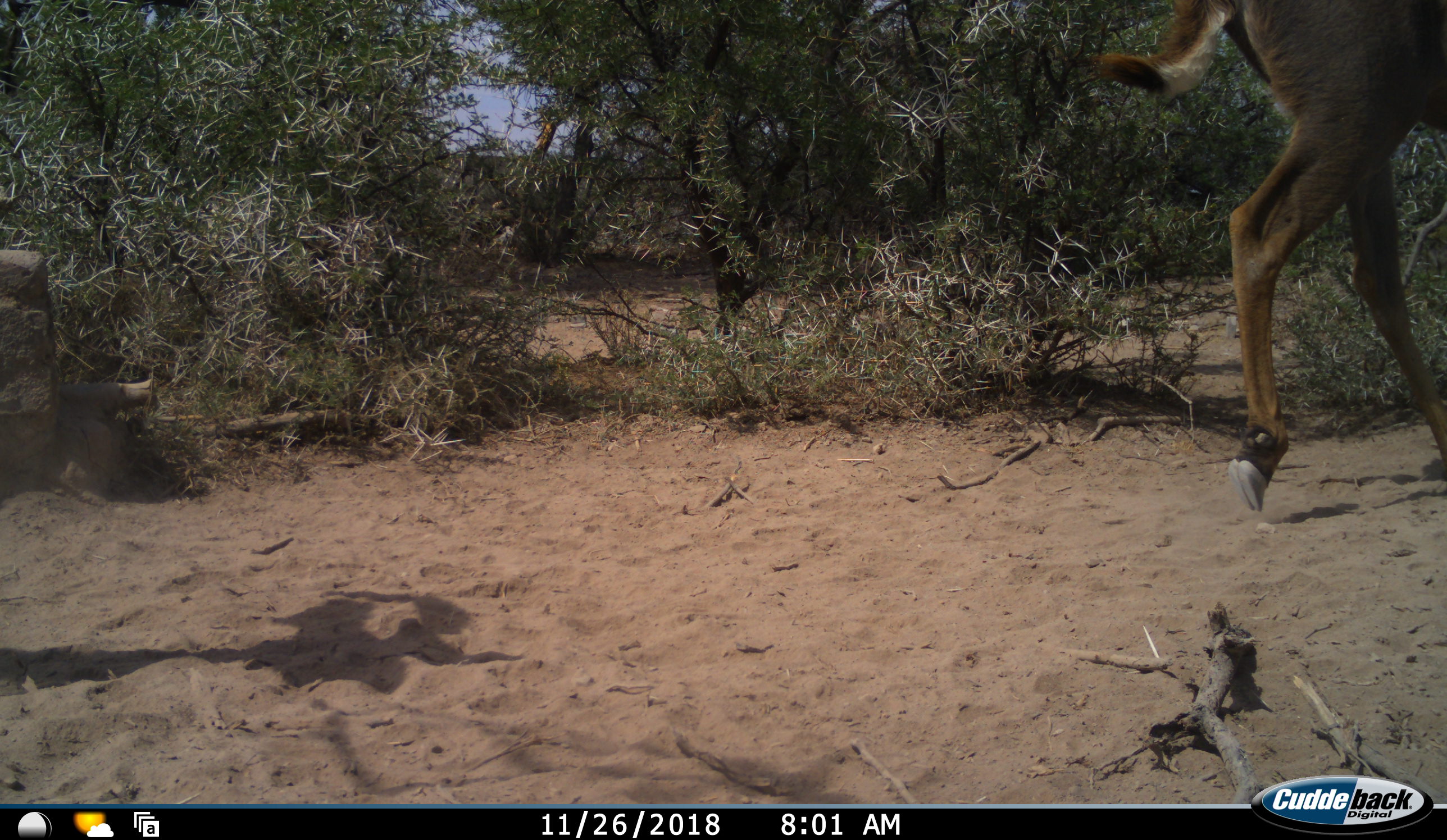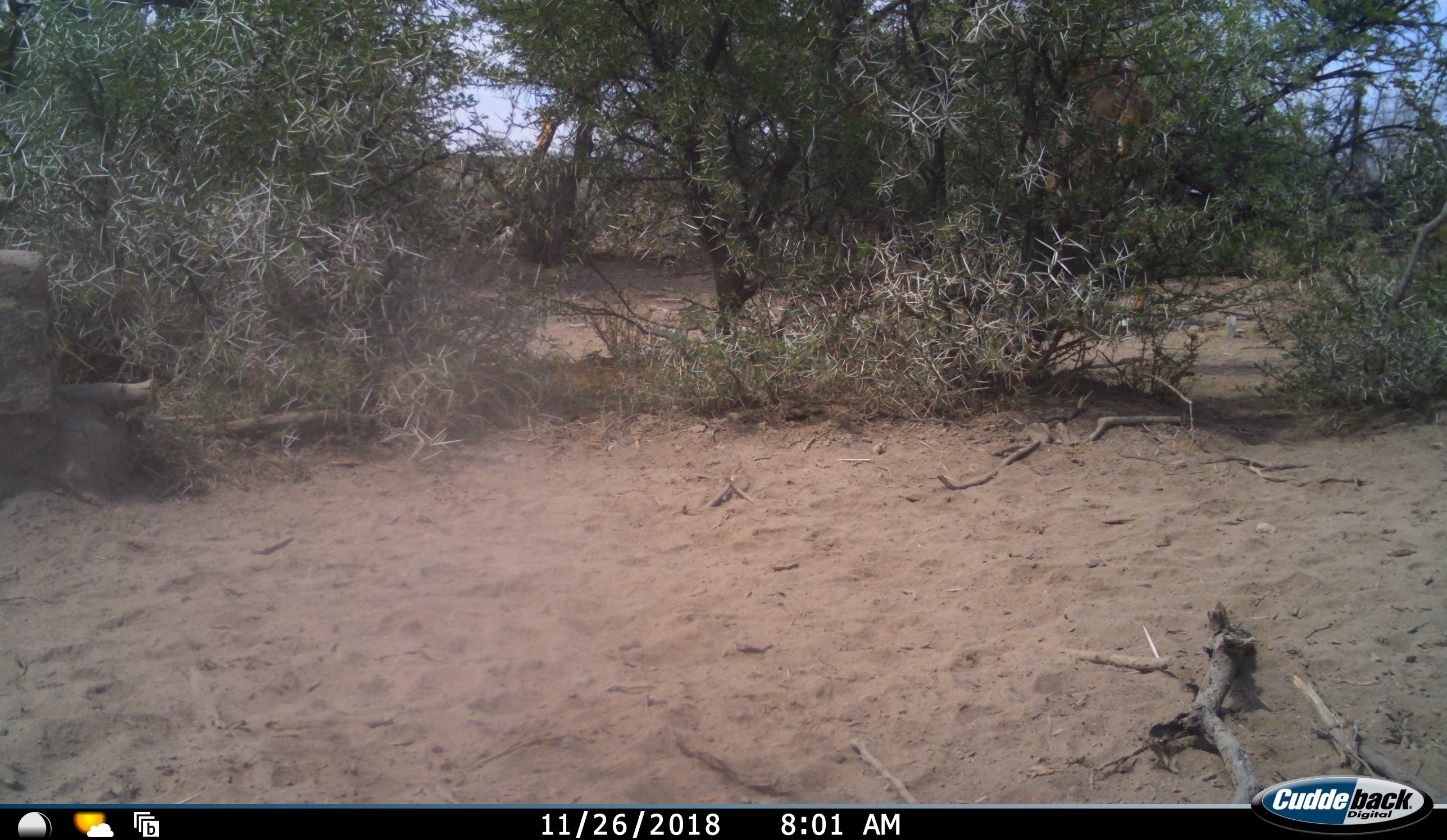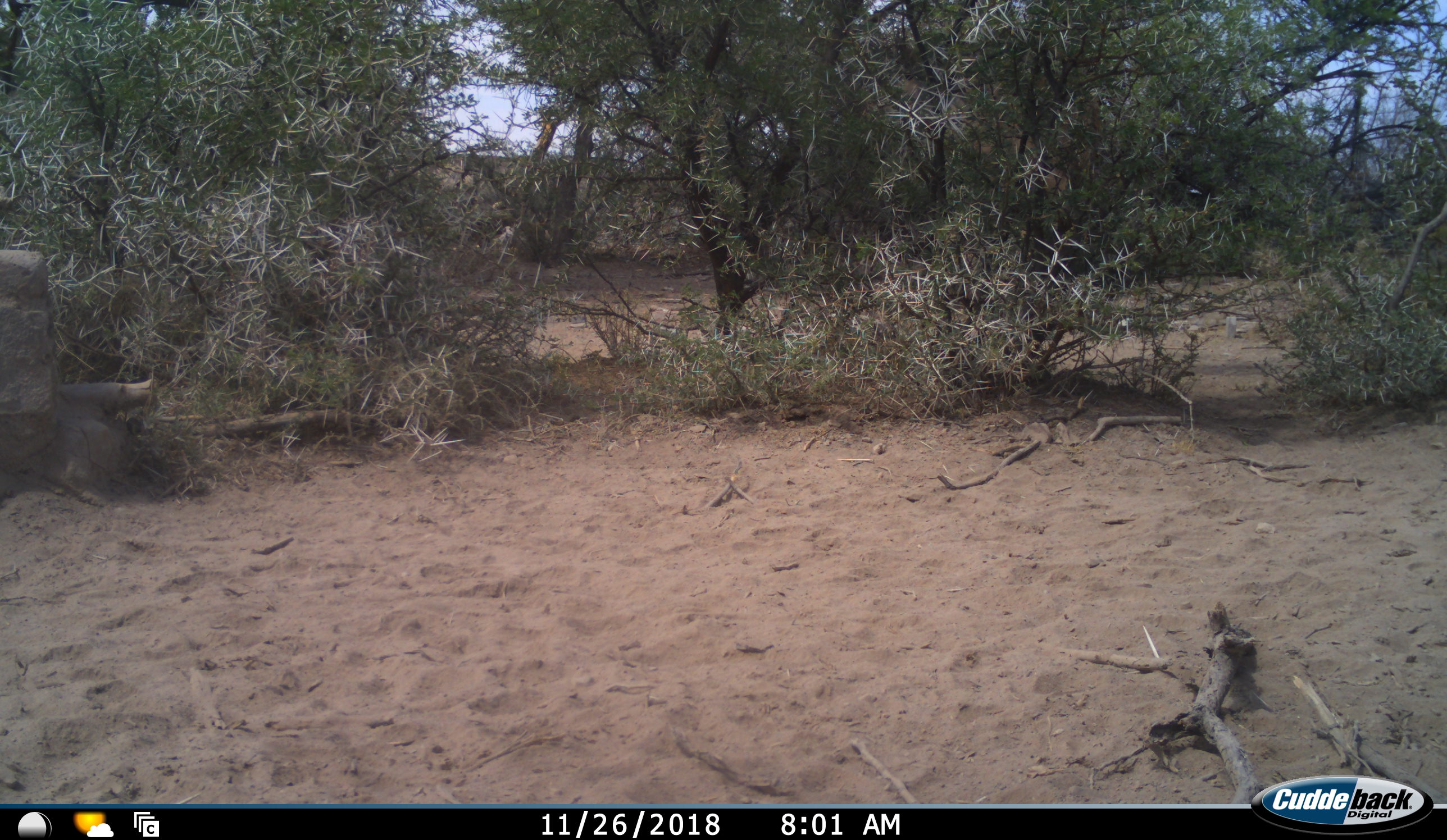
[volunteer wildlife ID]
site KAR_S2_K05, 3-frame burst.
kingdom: Animalia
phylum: Chordata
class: Mammalia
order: Artiodactyla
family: Bovidae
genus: Tragelaphus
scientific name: Tragelaphus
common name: kudu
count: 1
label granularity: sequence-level